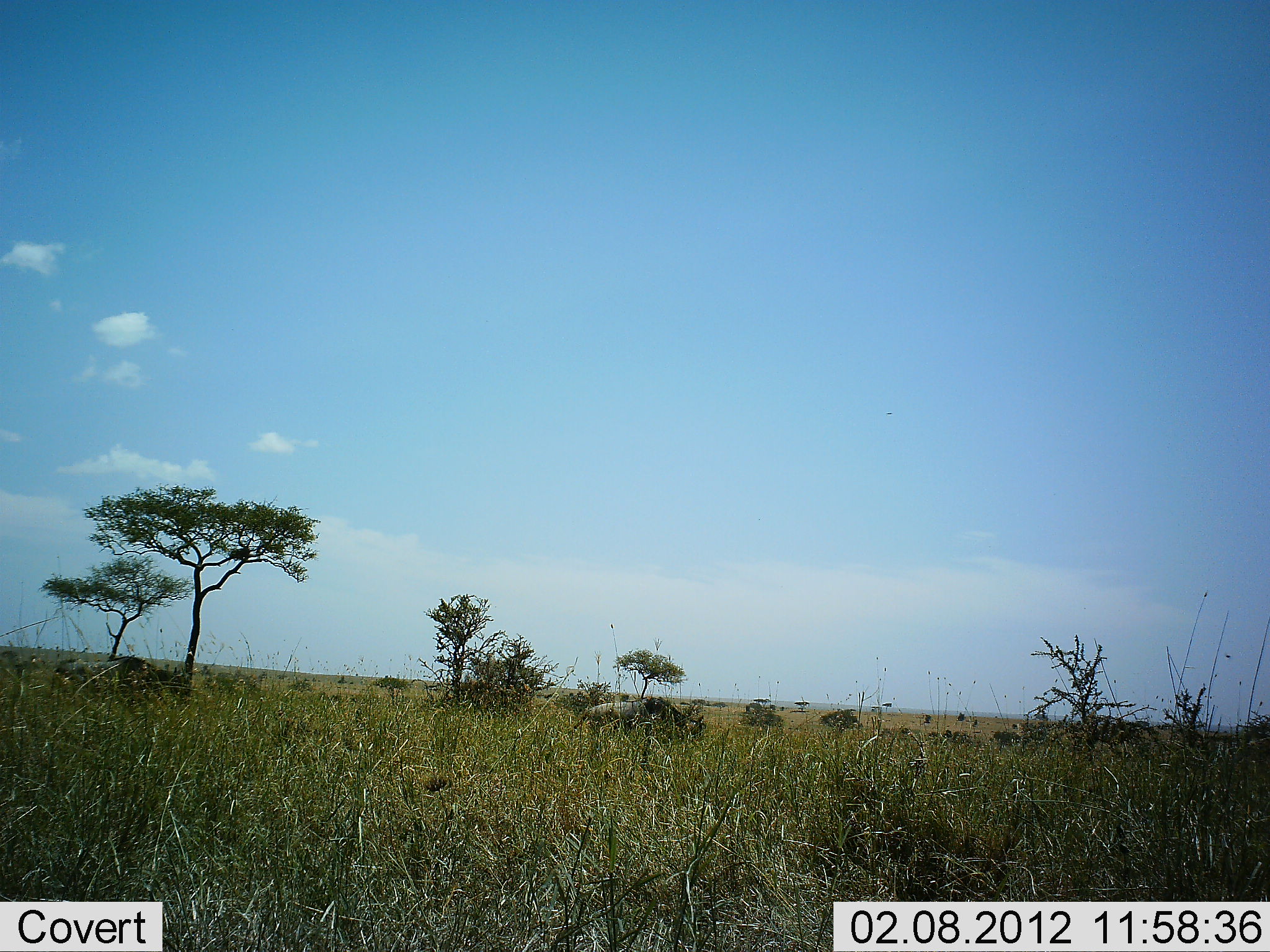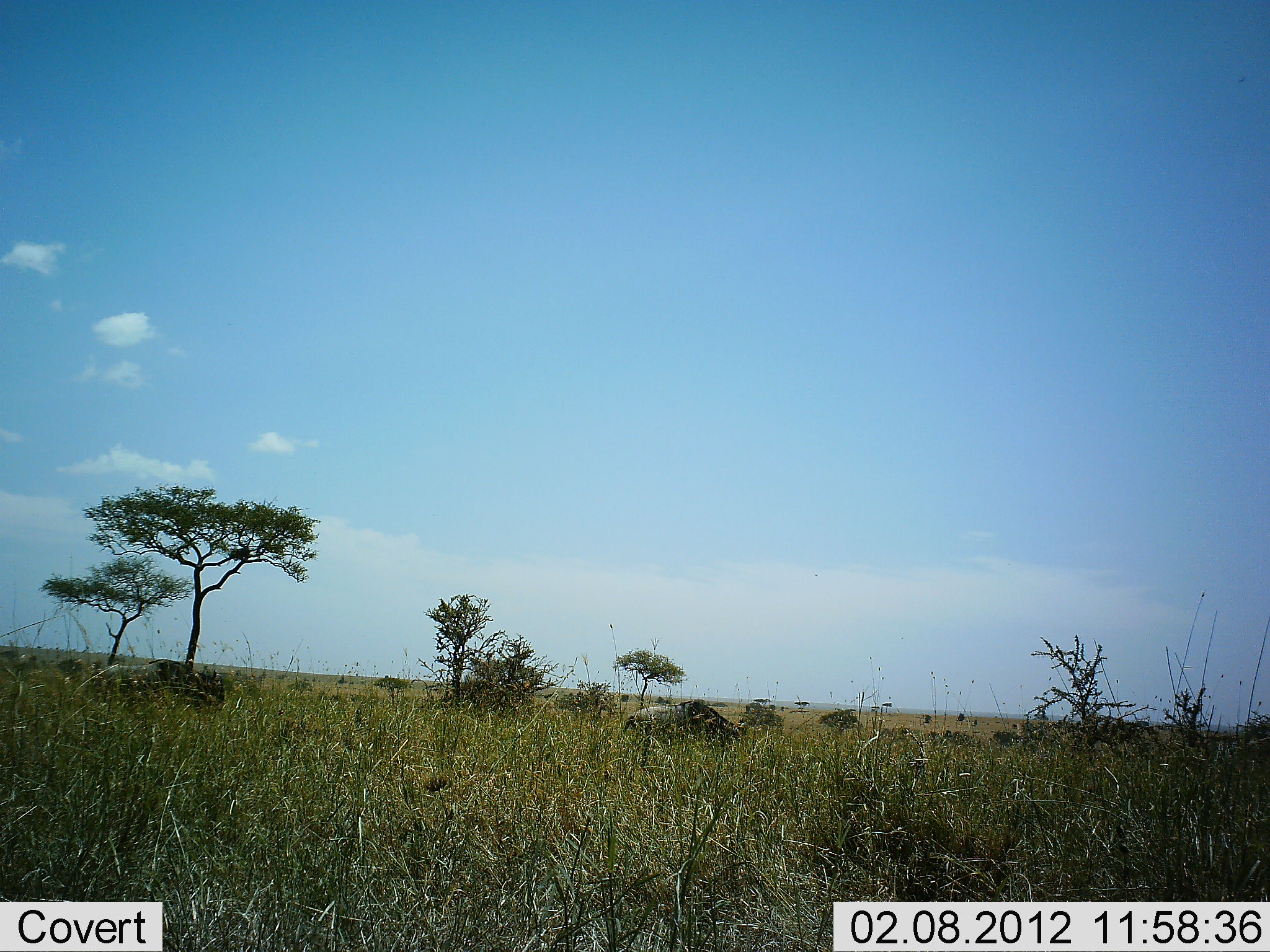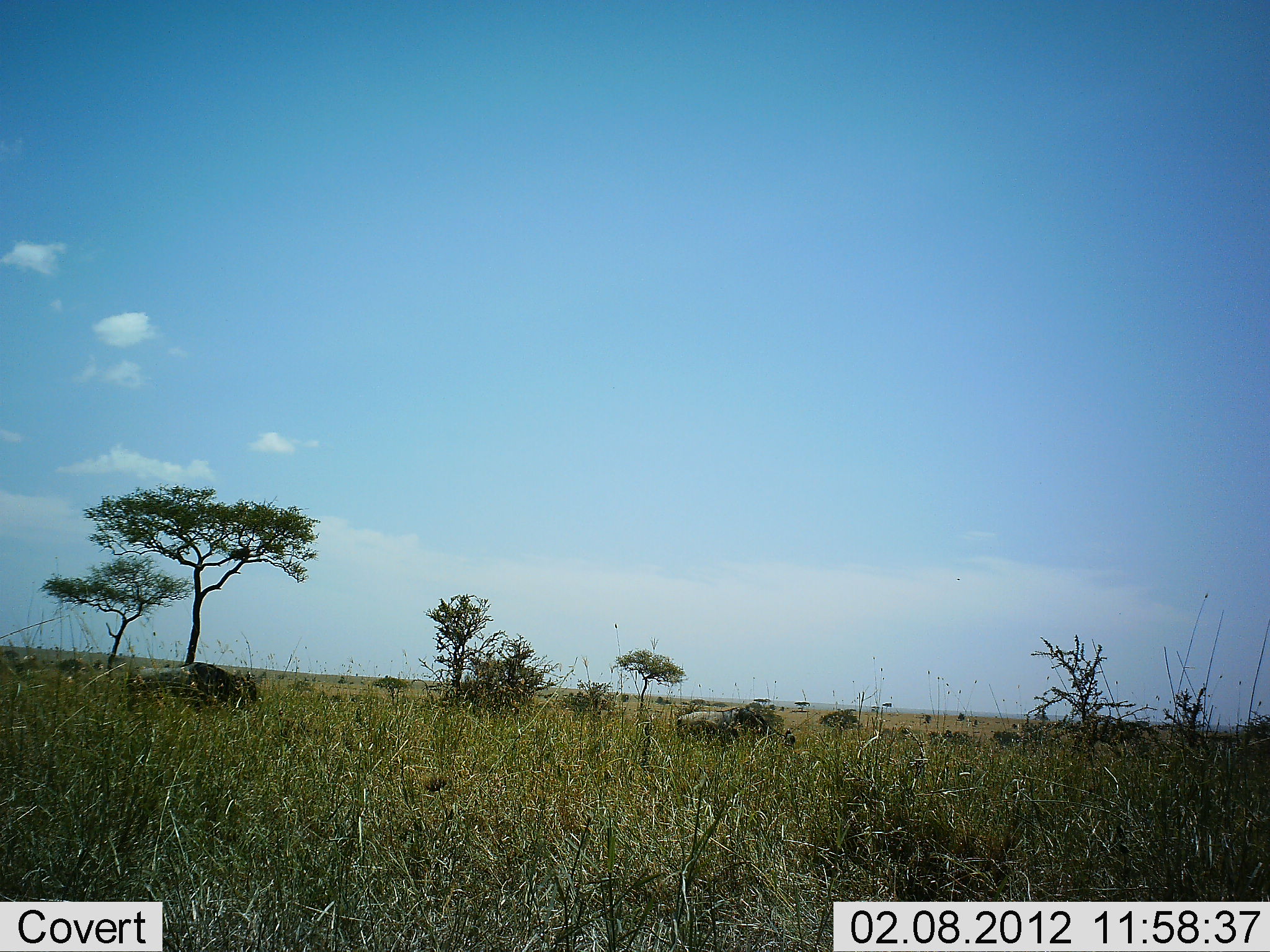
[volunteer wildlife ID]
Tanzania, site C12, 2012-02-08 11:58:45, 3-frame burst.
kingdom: Animalia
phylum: Chordata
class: Mammalia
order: Artiodactyla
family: Bovidae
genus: Connochaetes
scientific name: Connochaetes taurinus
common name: blue wildebeest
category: wildebeest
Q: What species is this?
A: Wildebeest (blue wildebeest) (Connochaetes taurinus).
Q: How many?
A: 2.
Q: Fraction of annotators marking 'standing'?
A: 9%.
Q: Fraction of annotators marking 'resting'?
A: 9%.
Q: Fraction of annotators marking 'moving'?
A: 87%.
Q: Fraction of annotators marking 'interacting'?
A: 0%.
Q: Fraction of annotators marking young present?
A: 0%.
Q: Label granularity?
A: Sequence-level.